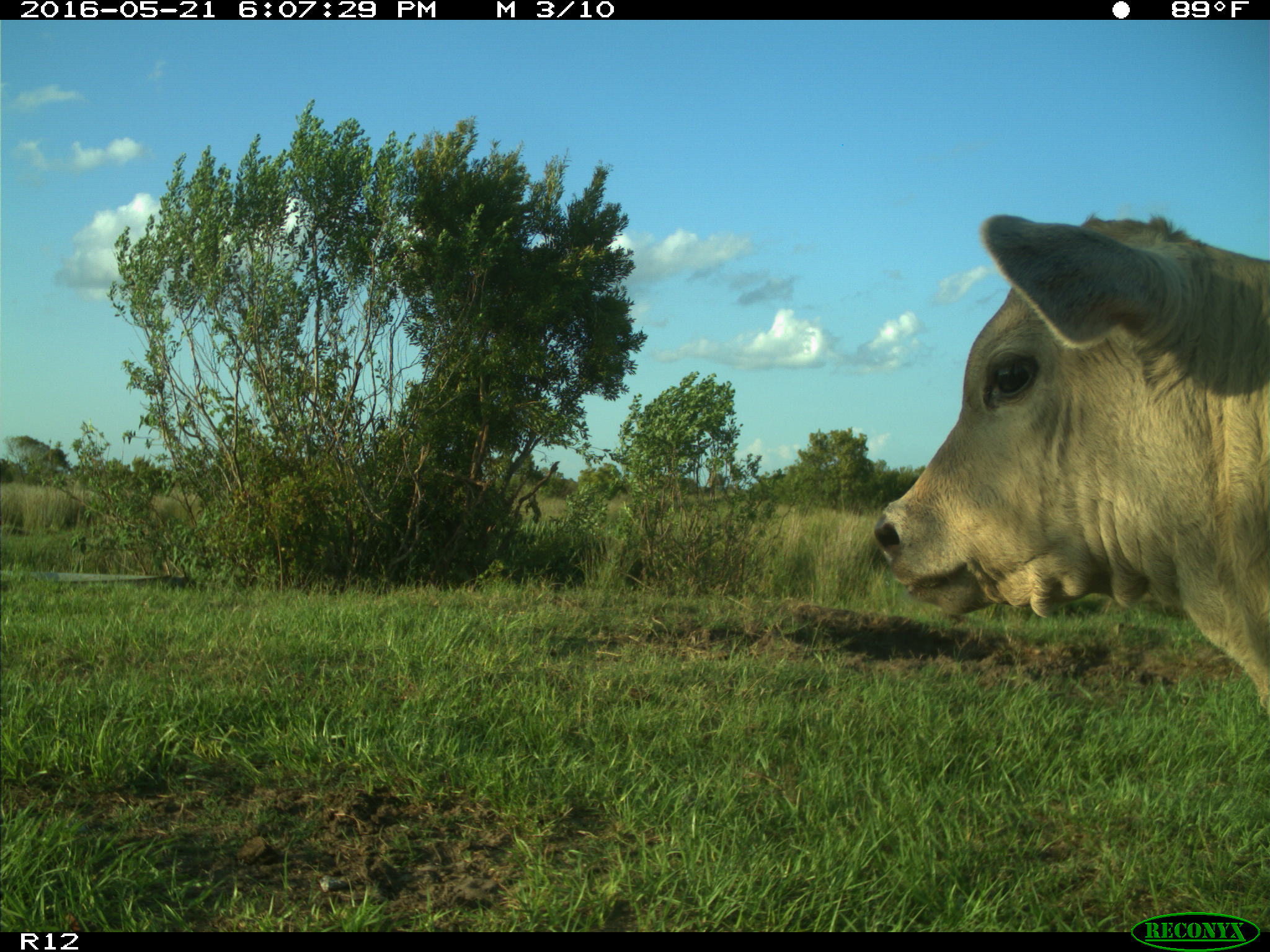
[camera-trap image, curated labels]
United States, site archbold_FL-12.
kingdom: Animalia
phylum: Chordata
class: Mammalia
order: Artiodactyla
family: Bovidae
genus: Bos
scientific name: Bos taurus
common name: domestic cow